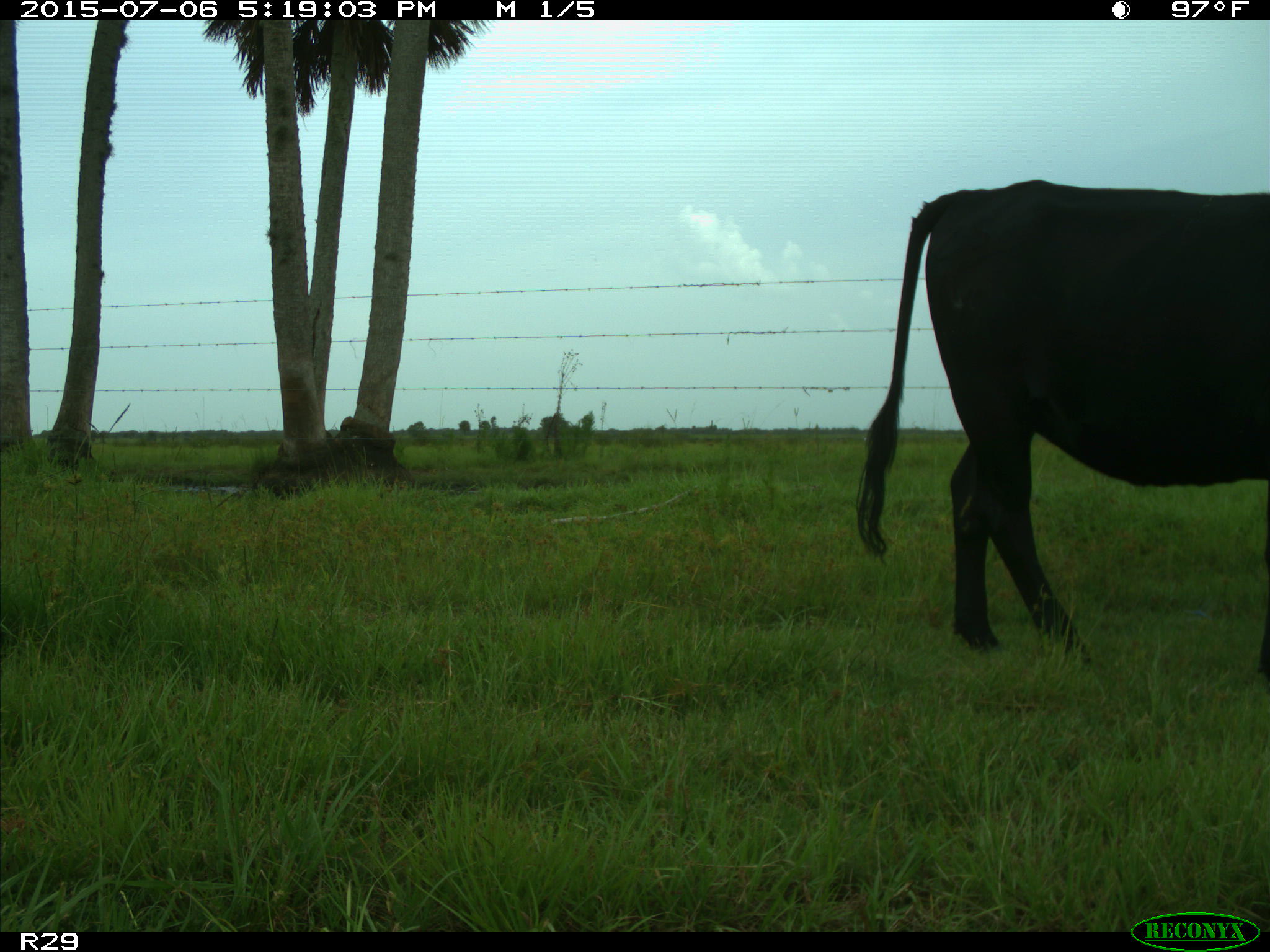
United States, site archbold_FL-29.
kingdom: Animalia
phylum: Chordata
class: Mammalia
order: Artiodactyla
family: Bovidae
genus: Bos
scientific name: Bos taurus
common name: domestic cow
Bos taurus (domestic cow).